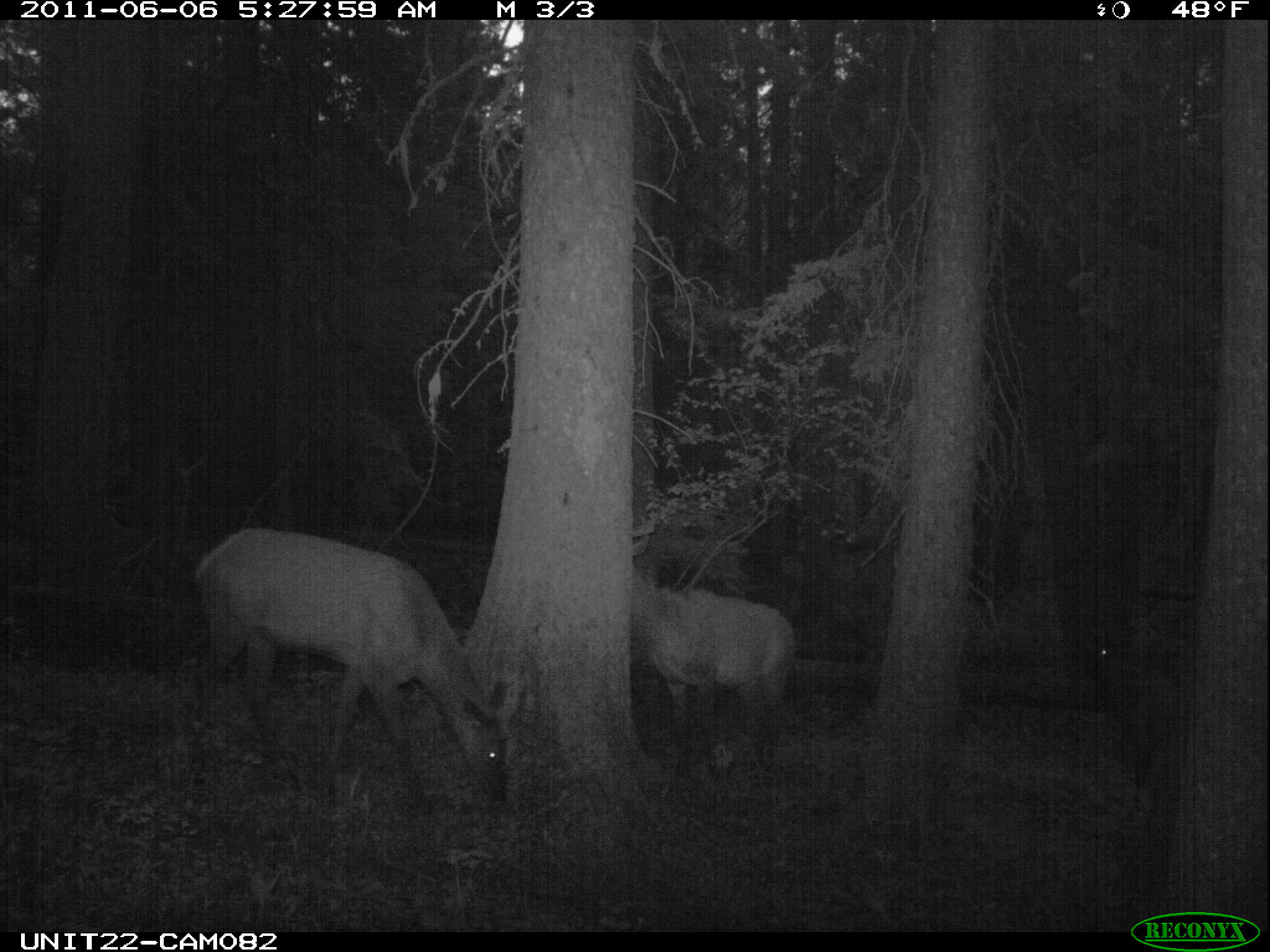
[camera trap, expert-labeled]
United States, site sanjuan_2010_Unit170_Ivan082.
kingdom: Animalia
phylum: Chordata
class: Mammalia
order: Artiodactyla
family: Cervidae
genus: Cervus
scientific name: Cervus elaphus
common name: red deer